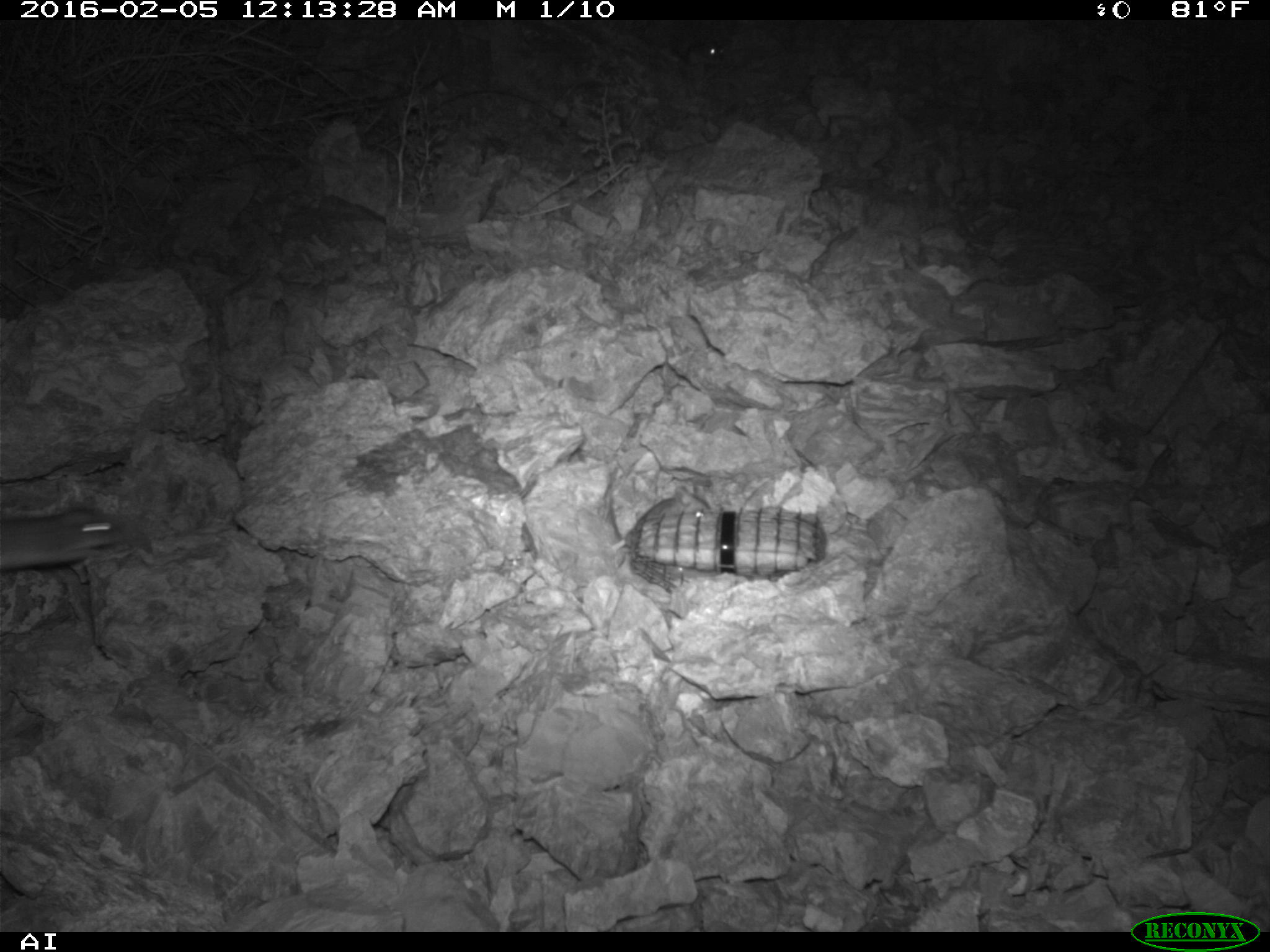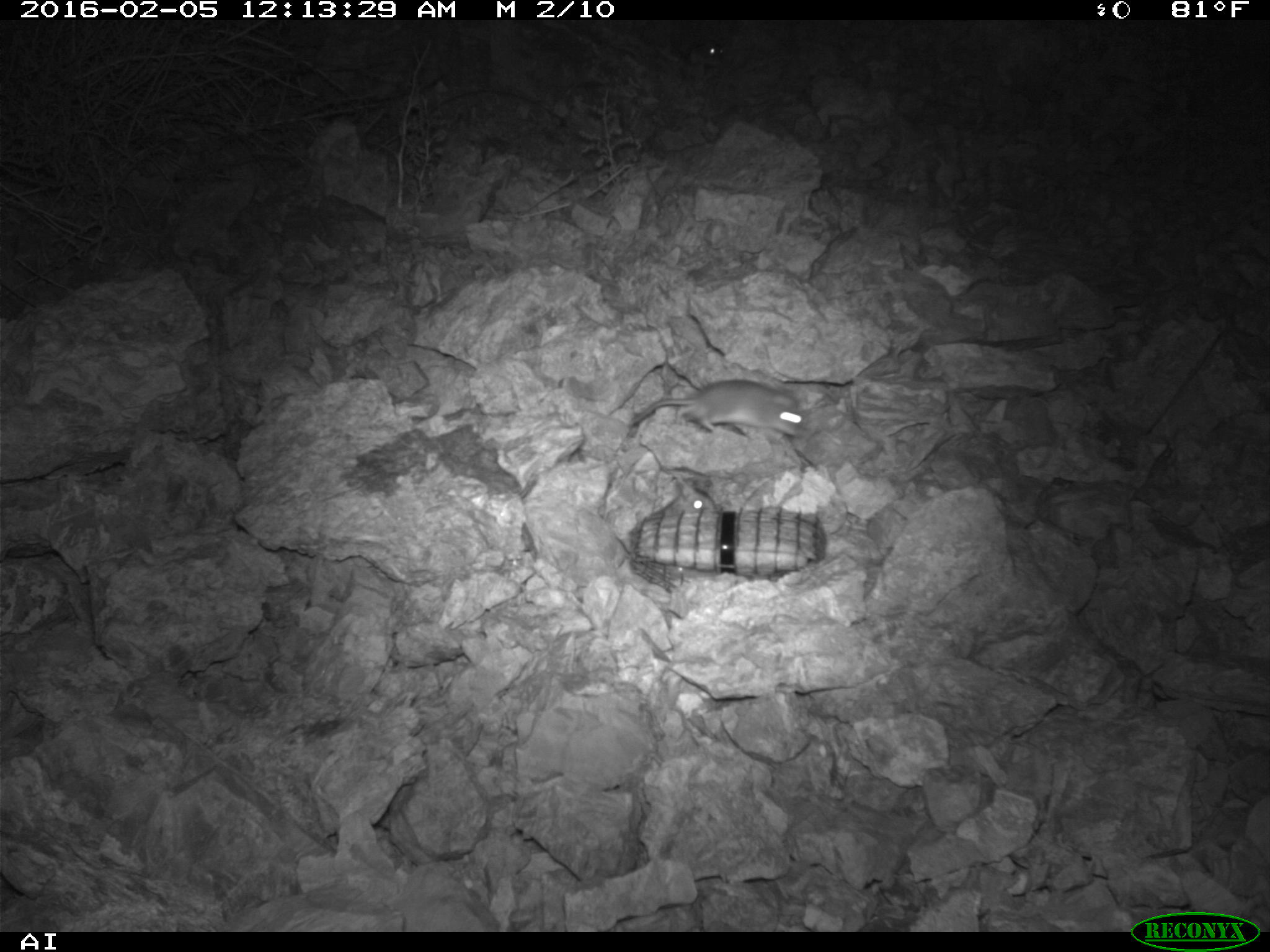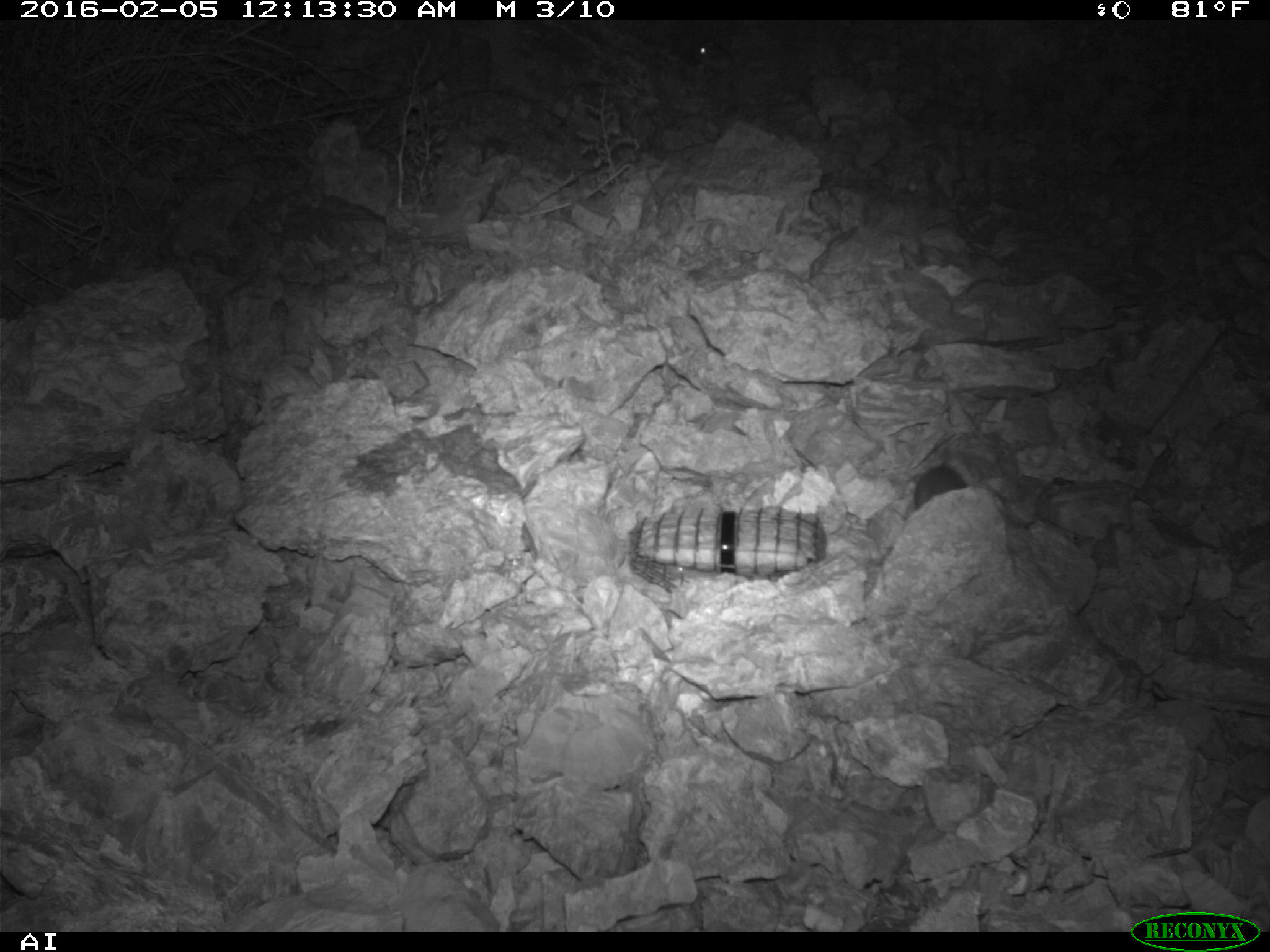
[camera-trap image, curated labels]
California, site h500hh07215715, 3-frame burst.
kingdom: Animalia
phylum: Chordata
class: Mammalia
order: Rodentia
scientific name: Rodentia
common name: rodent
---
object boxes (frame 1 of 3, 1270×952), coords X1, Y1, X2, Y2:
rodent: 0, 505, 138, 568; 685, 41, 725, 66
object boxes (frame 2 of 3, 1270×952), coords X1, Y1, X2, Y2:
rodent: 630, 379, 804, 436; 669, 33, 723, 66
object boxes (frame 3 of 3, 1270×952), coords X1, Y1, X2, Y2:
rodent: 690, 39, 732, 74